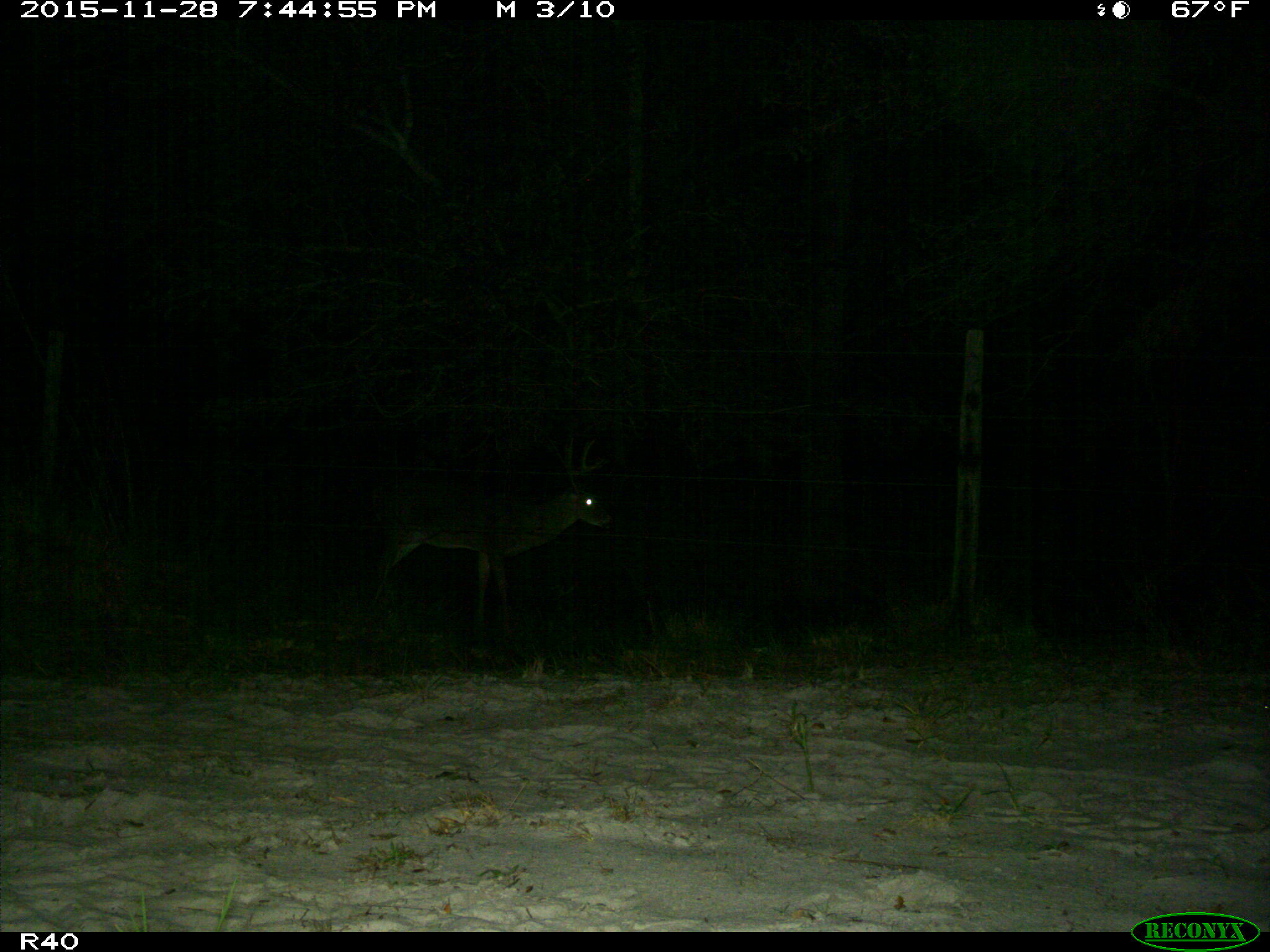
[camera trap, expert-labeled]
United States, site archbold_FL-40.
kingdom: Animalia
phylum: Chordata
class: Mammalia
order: Artiodactyla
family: Cervidae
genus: Odocoileus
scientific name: Odocoileus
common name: deer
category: unidentified deer